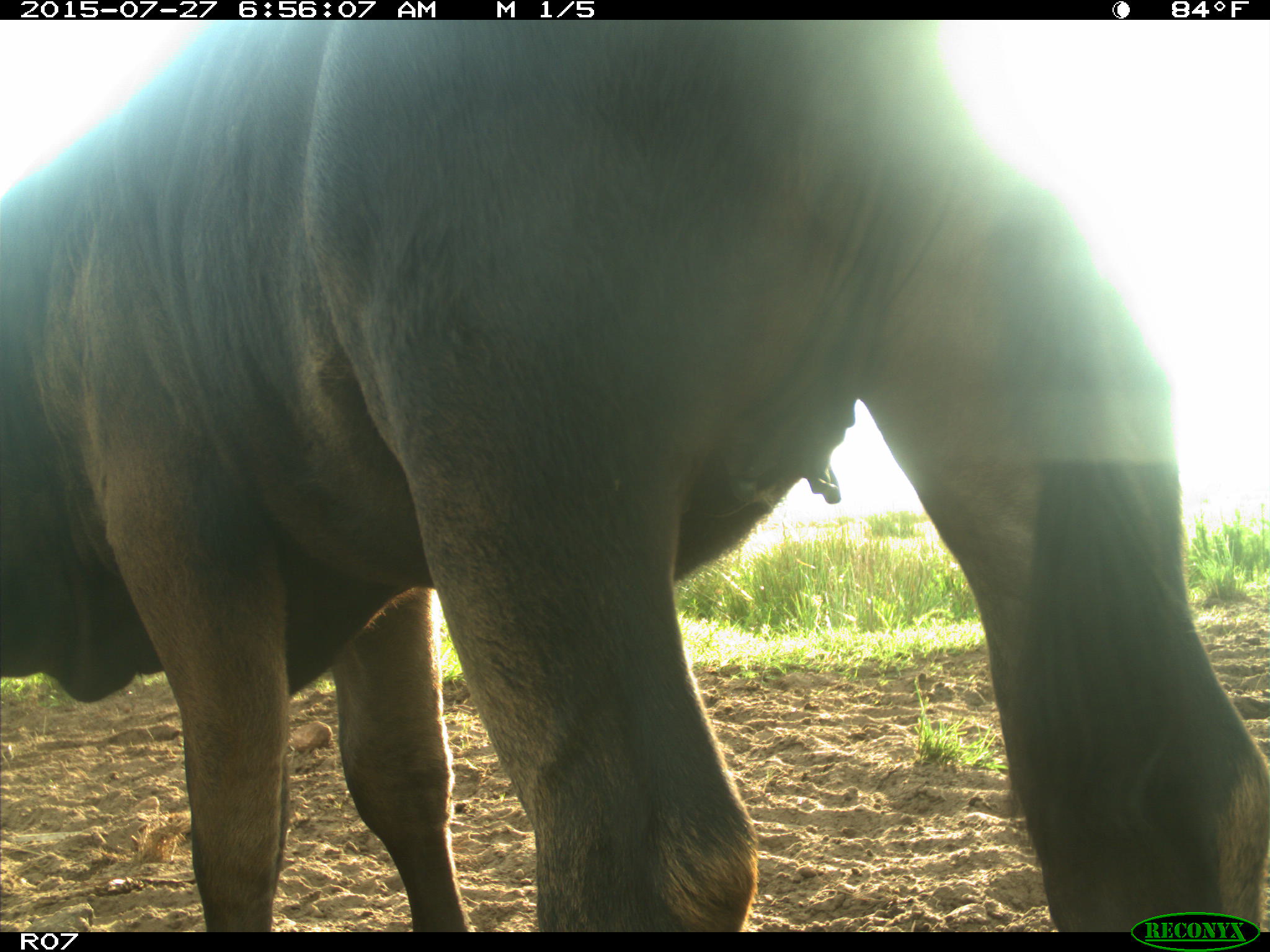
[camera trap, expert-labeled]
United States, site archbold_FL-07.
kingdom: Animalia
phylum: Chordata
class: Mammalia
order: Artiodactyla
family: Bovidae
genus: Bos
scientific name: Bos taurus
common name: domestic cow